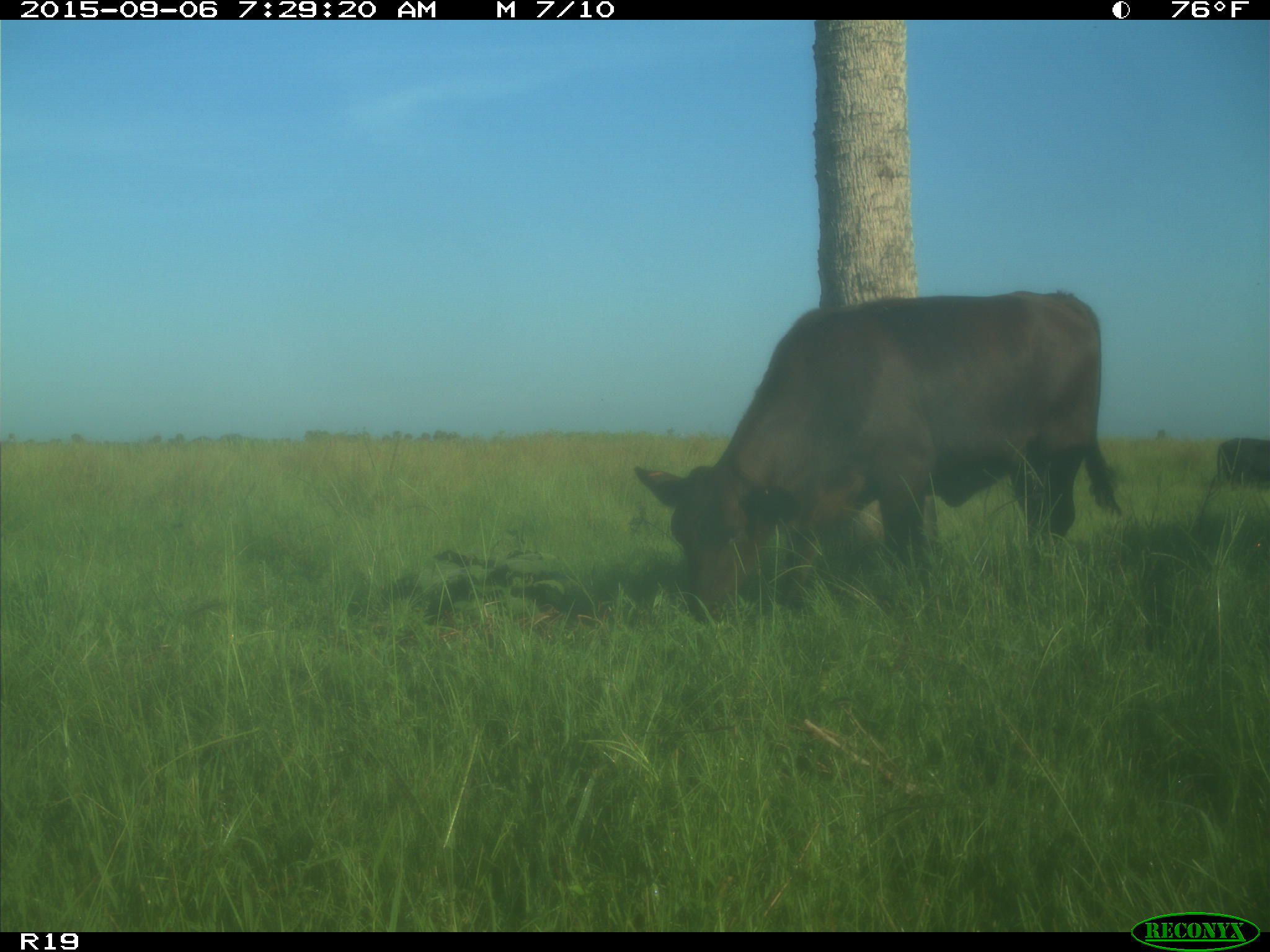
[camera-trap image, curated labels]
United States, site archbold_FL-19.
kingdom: Animalia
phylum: Chordata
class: Mammalia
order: Artiodactyla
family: Bovidae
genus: Bos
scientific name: Bos taurus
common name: domestic cow